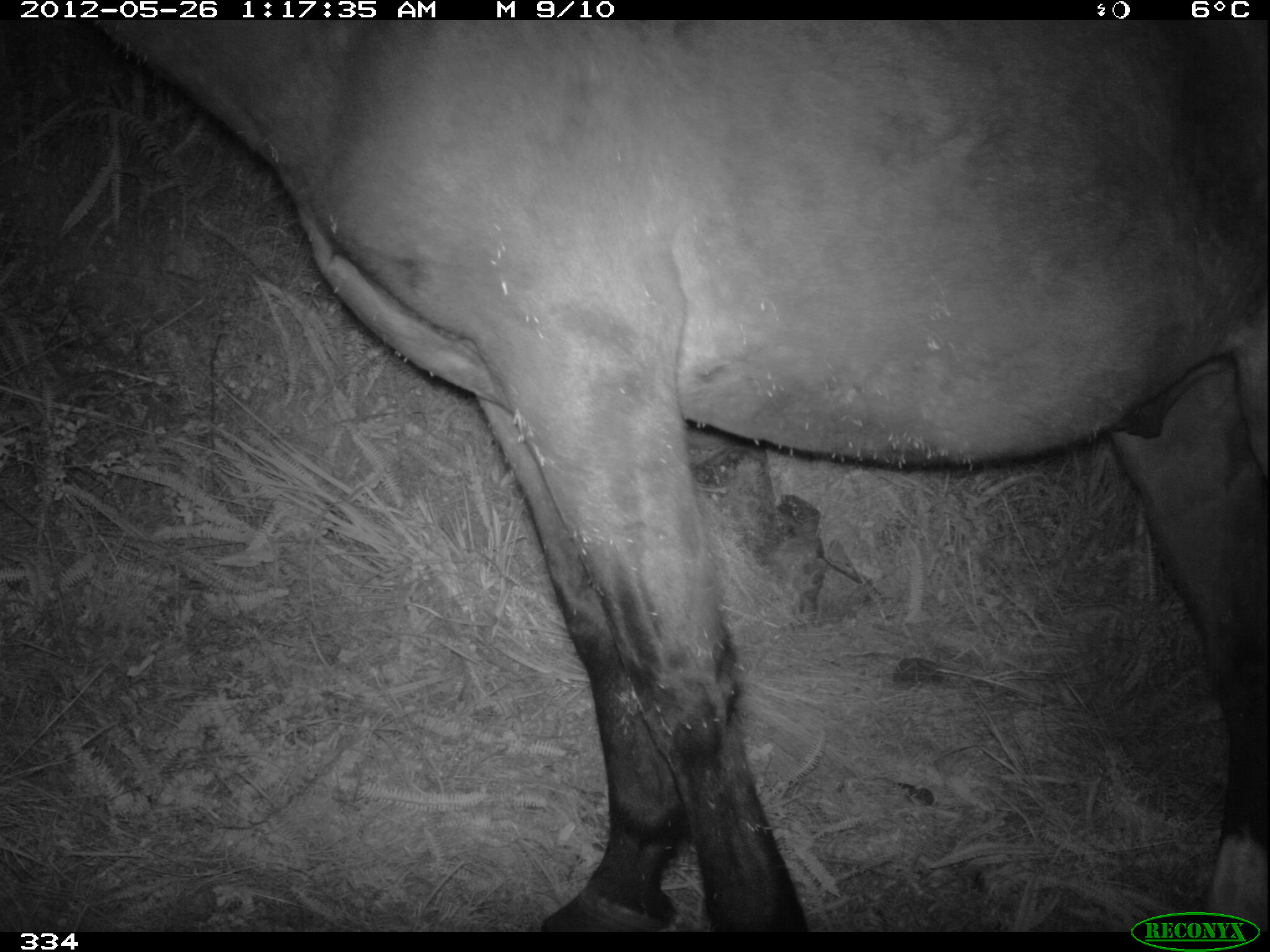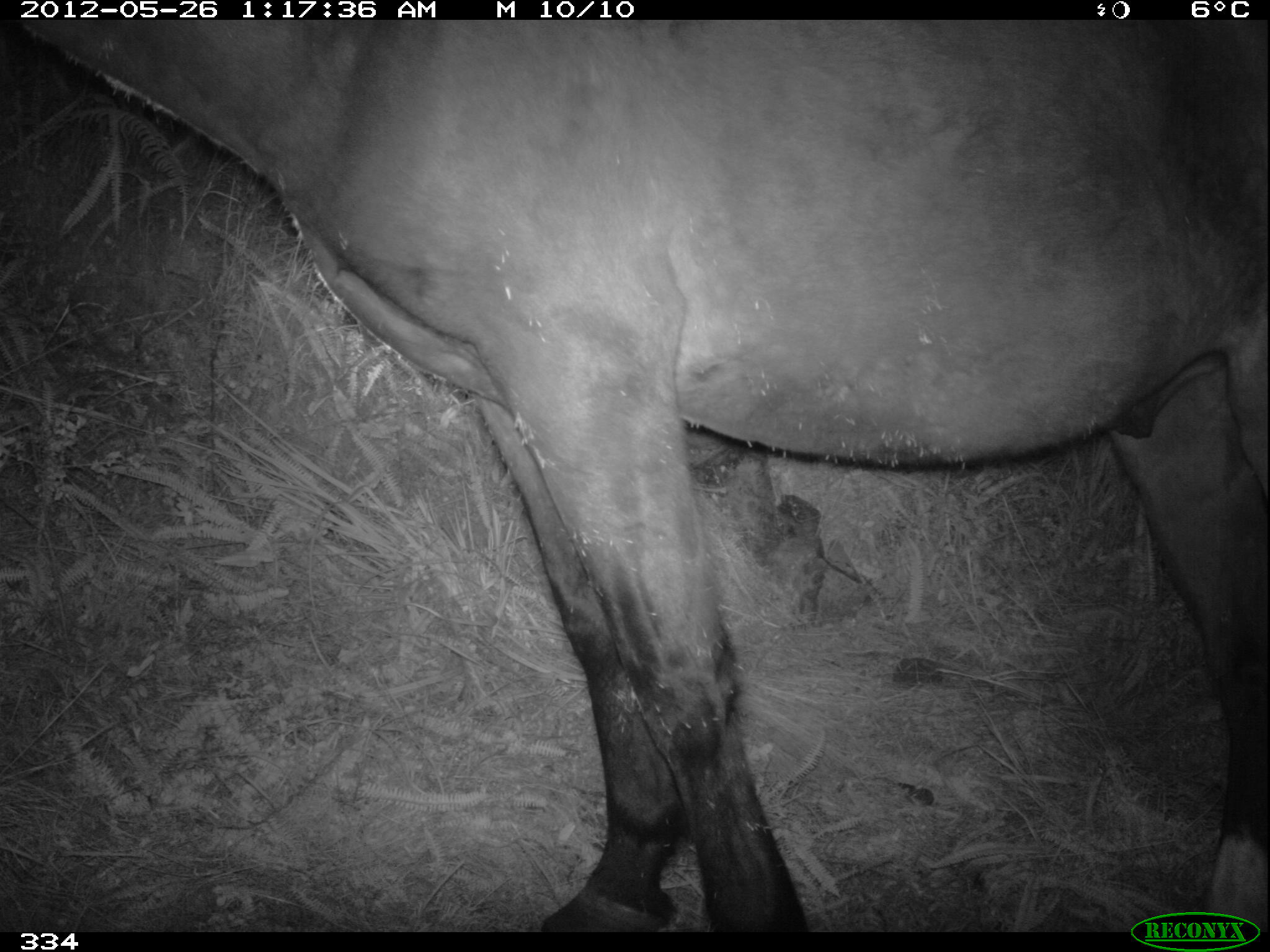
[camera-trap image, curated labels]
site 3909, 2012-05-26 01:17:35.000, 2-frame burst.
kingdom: Animalia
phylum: Chordata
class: Mammalia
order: Perissodactyla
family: Equidae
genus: Equus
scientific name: Equus caballus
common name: domestic horse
Equus caballus (domestic horse).